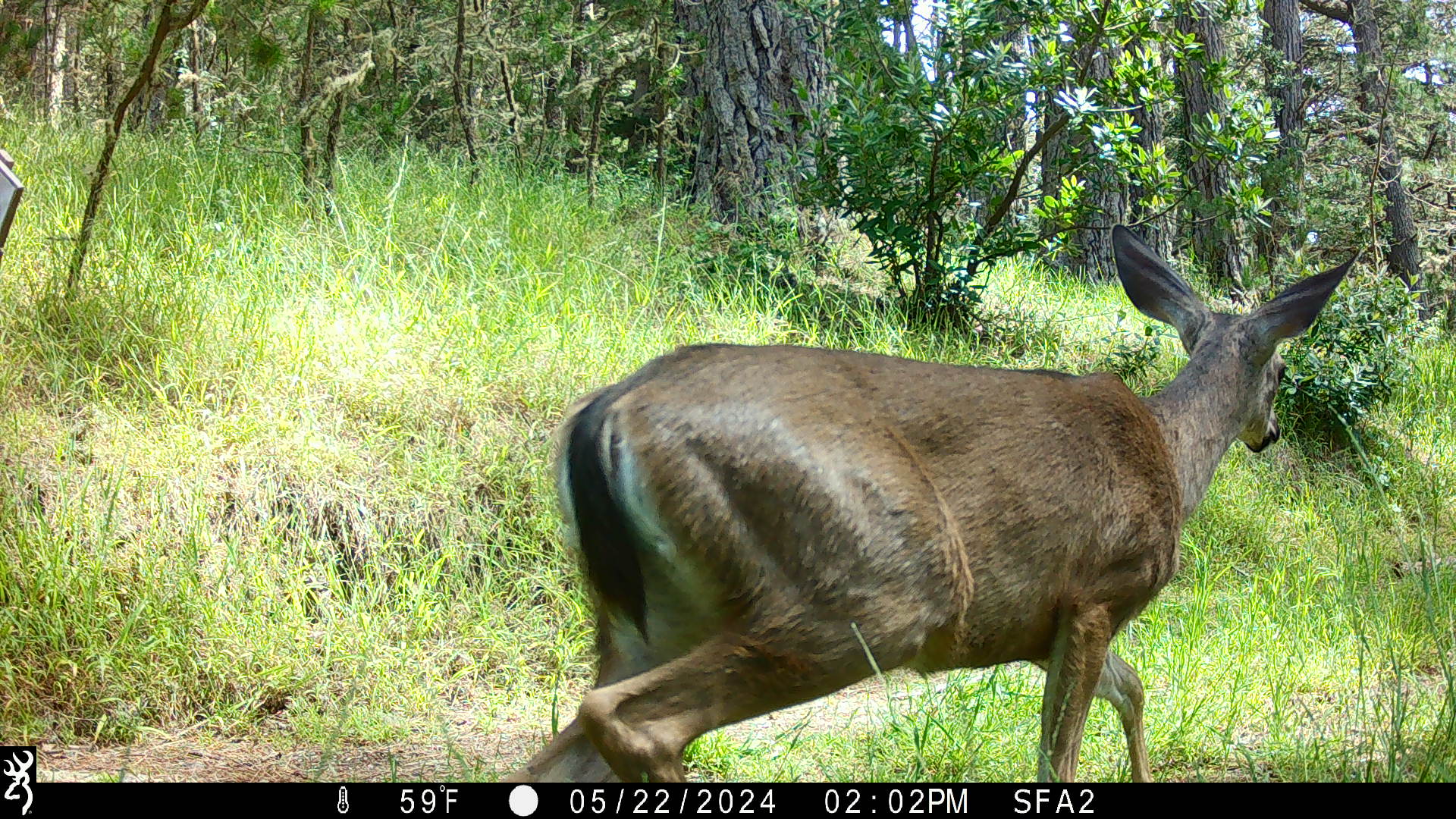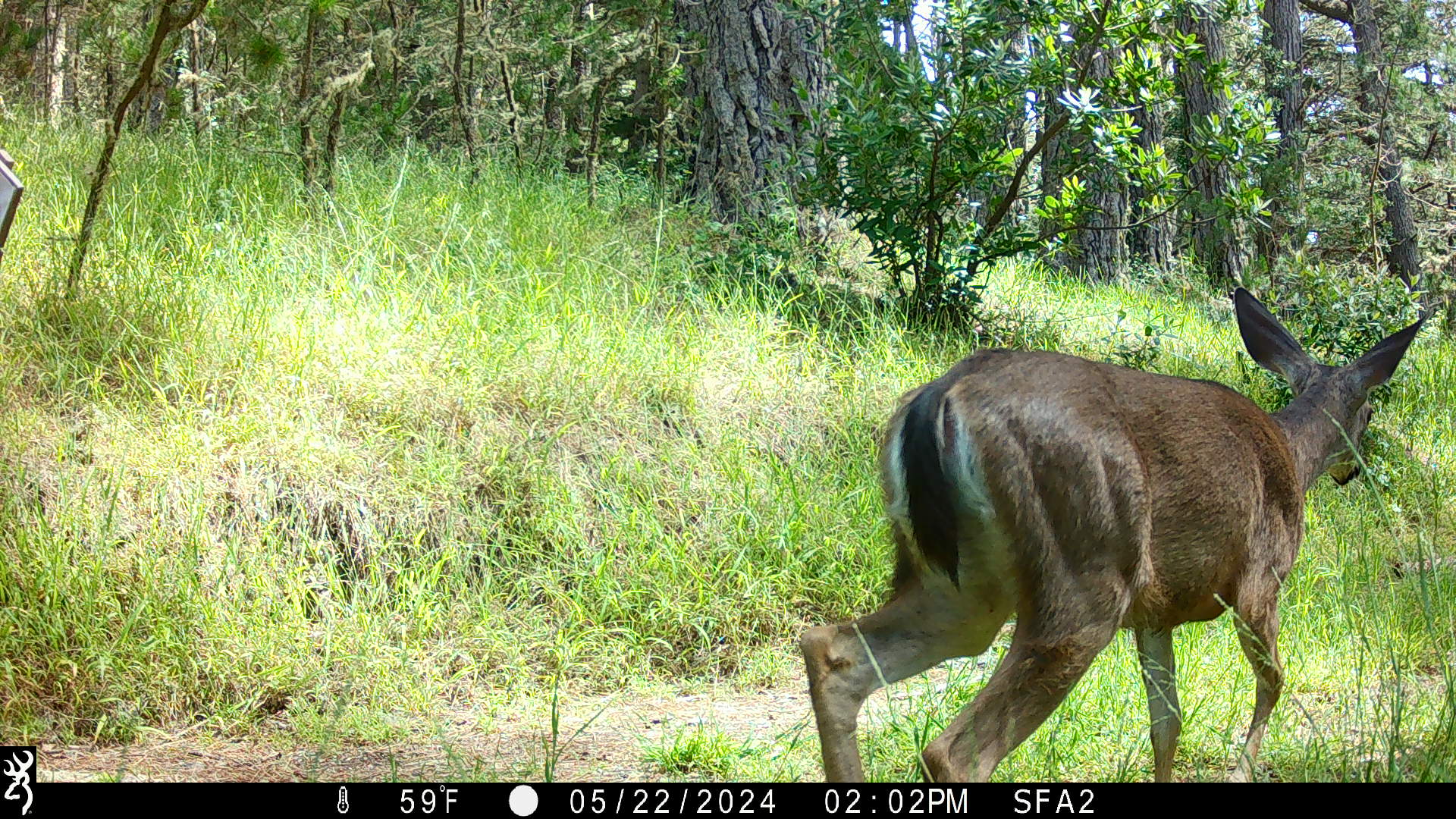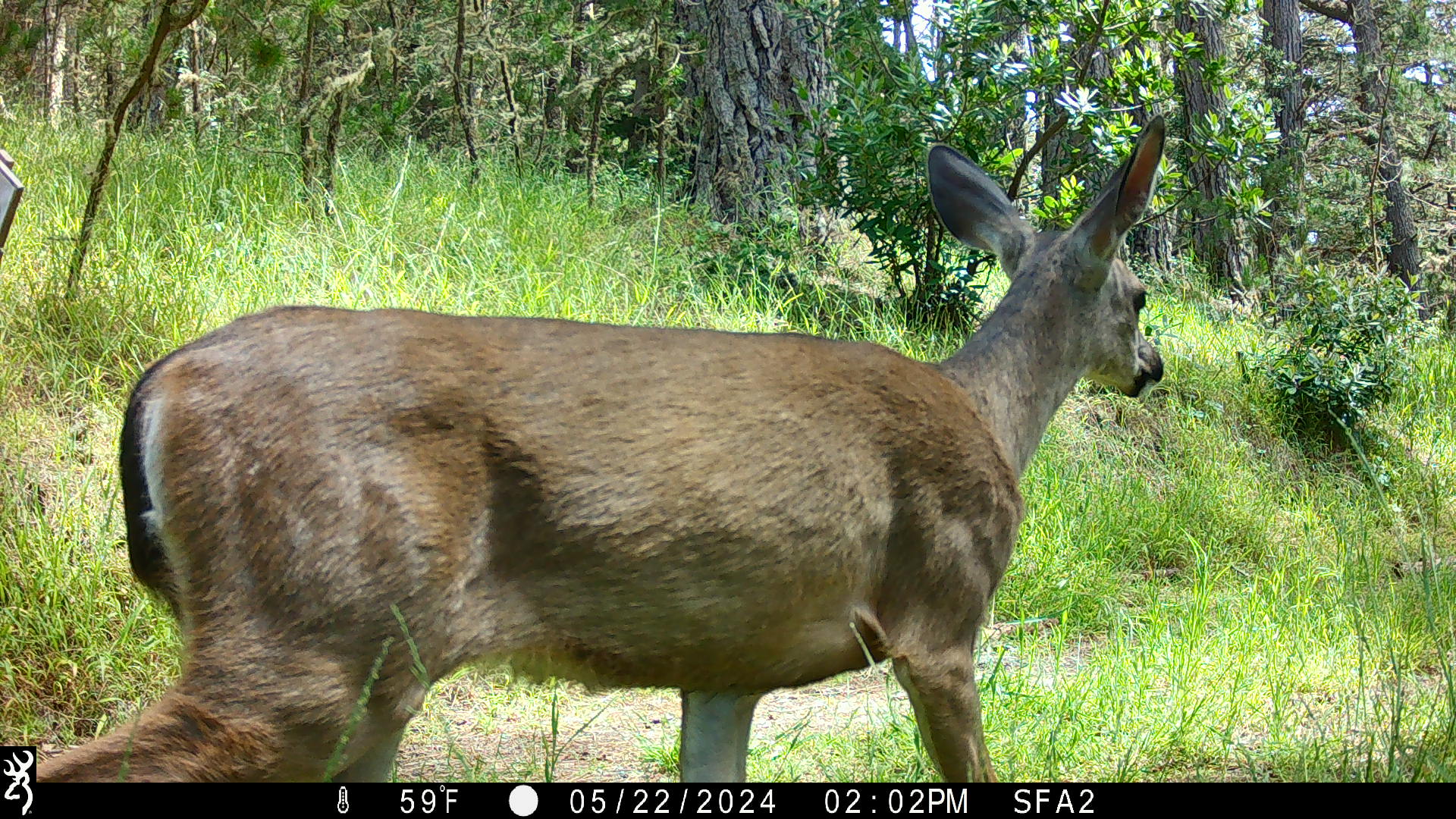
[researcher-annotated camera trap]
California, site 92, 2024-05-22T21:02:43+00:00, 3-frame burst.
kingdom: Animalia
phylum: Chordata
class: Mammalia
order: Artiodactyla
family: Cervidae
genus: Odocoileus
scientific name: Odocoileus hemionus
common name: mule deer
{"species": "mule deer (Odocoileus hemionus)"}